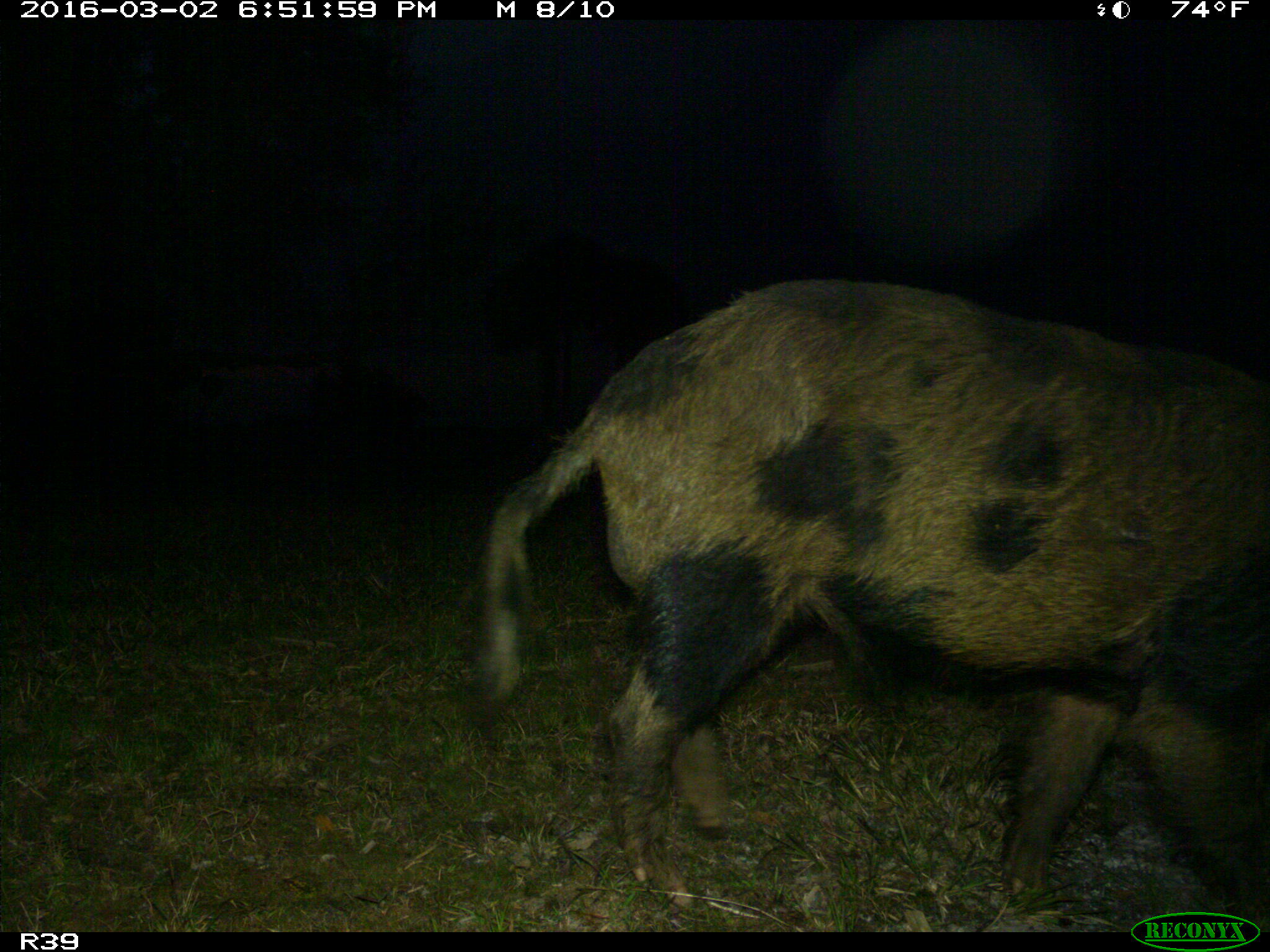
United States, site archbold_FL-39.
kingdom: Animalia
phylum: Chordata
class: Mammalia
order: Artiodactyla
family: Suidae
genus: Sus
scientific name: Sus scrofa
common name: wild boar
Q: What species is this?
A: Sus scrofa (wild boar).